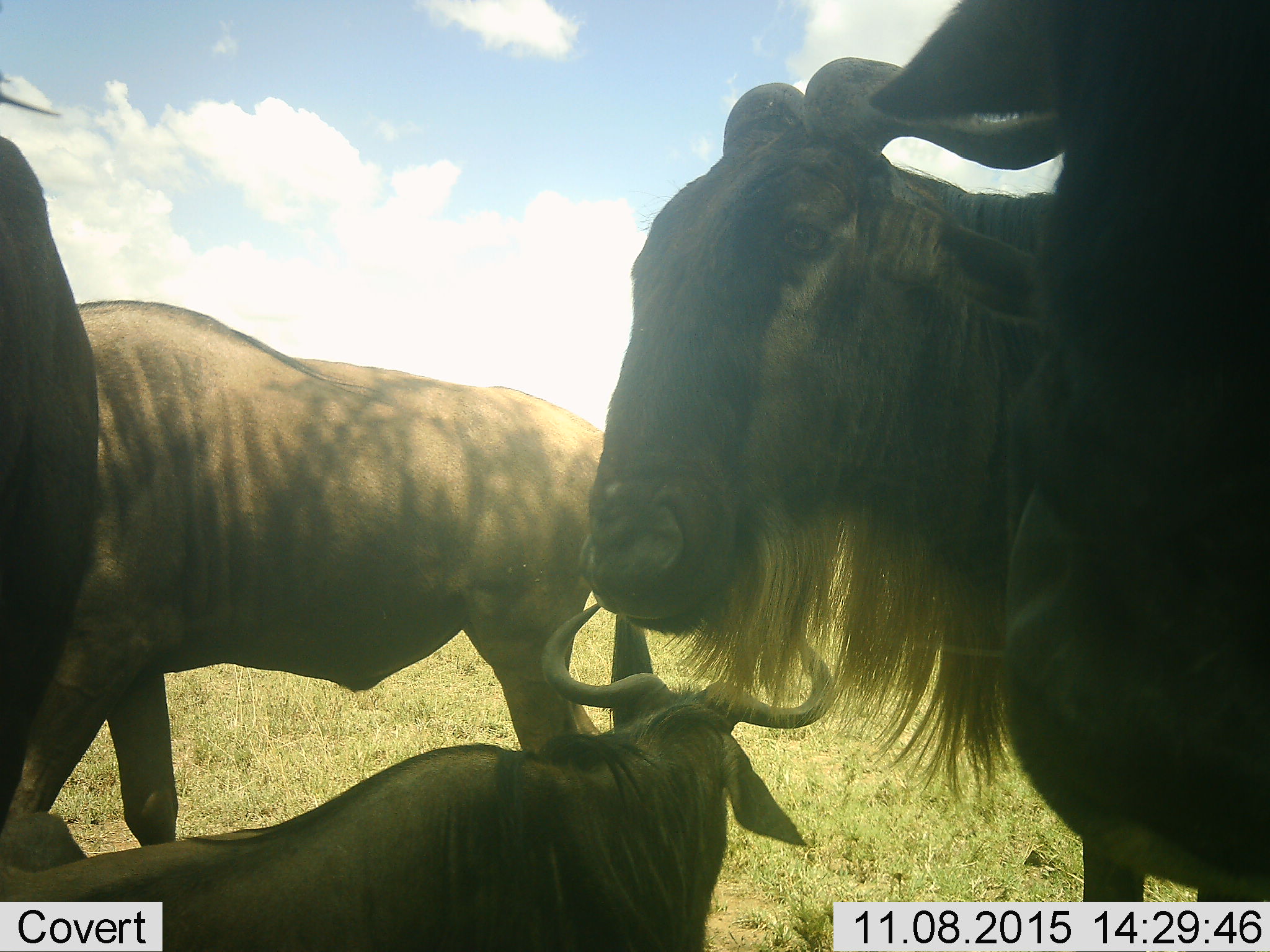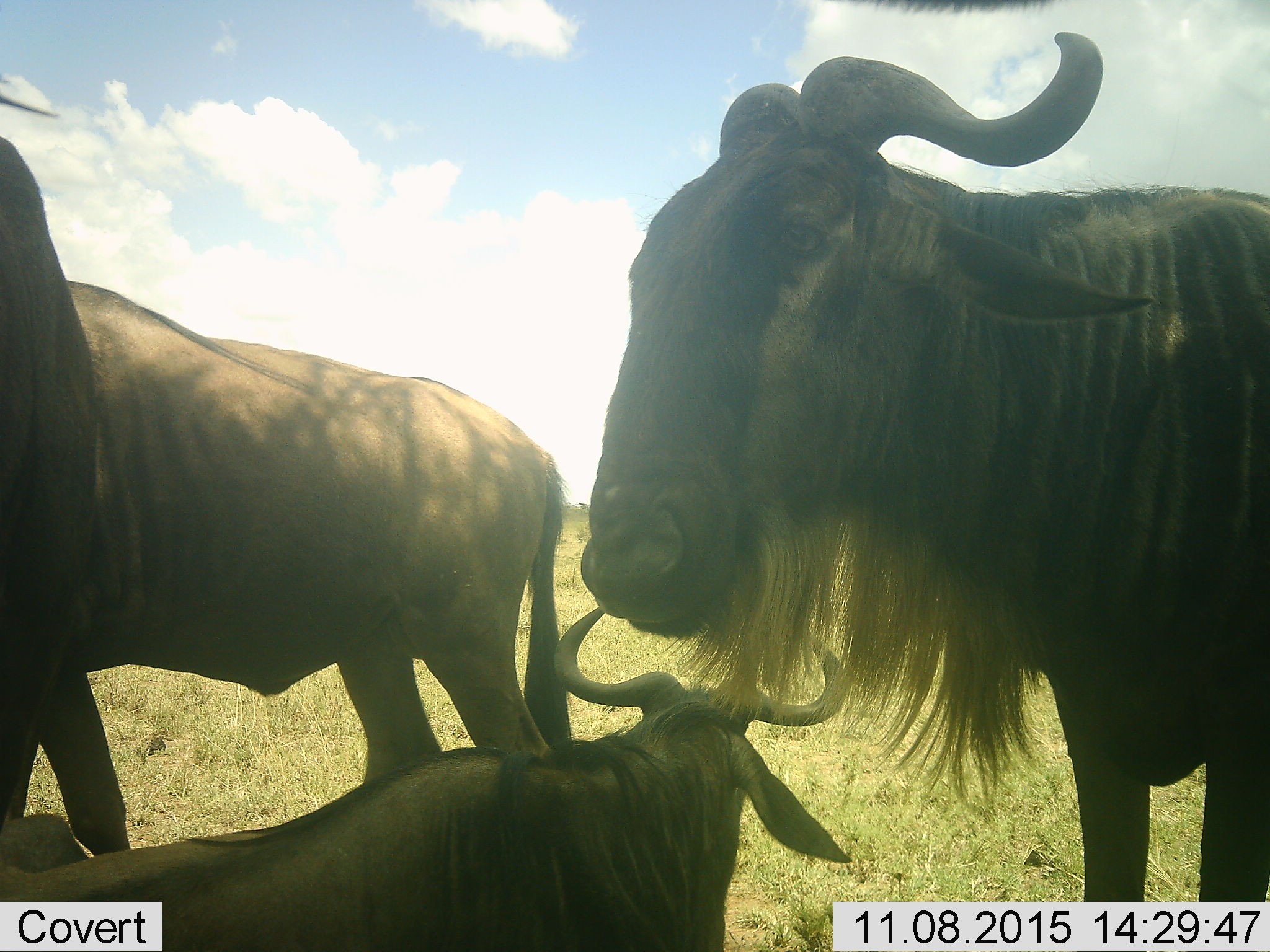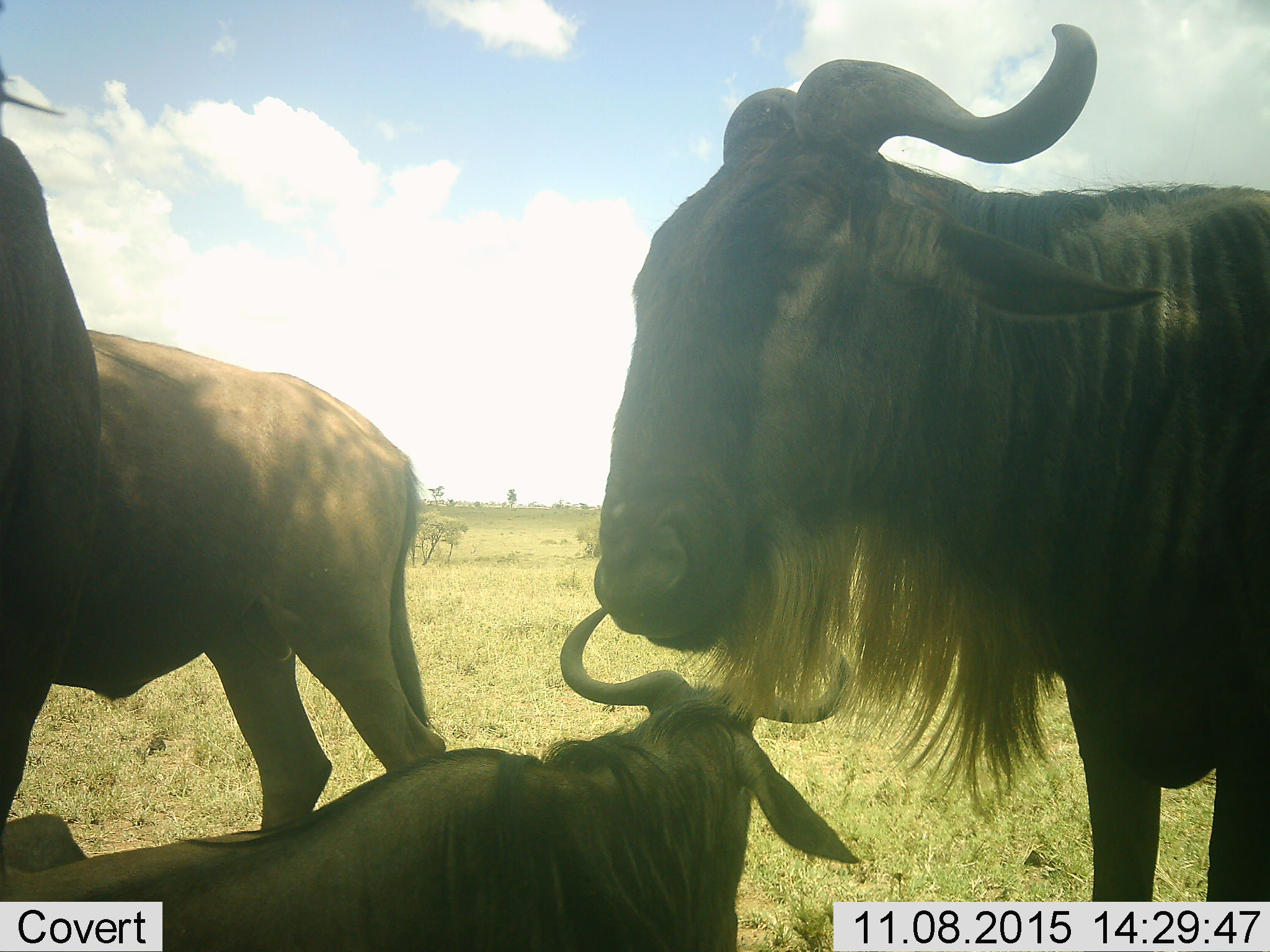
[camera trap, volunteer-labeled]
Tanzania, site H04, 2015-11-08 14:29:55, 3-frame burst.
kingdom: Animalia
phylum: Chordata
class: Mammalia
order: Artiodactyla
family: Bovidae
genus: Connochaetes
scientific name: Connochaetes taurinus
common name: blue wildebeest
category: wildebeest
Wildebeest (blue wildebeest) (Connochaetes taurinus), count 5. Behavior (volunteer vote fractions): standing 88%, resting 75%, moving 25%, interacting 25%. Young present (vote fraction): 12%. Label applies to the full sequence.